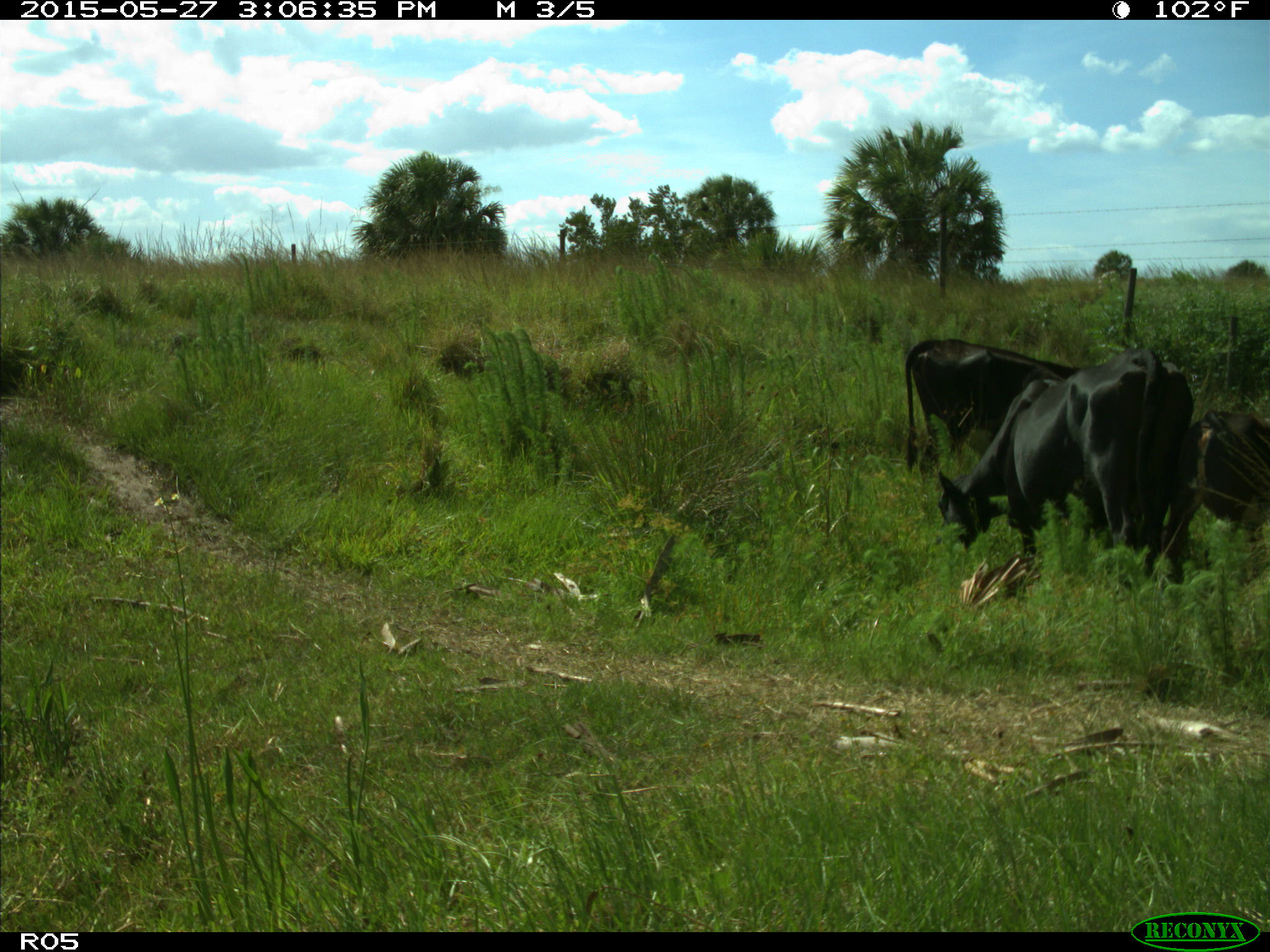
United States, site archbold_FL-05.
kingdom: Animalia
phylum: Chordata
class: Mammalia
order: Artiodactyla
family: Bovidae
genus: Bos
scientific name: Bos taurus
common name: domestic cow